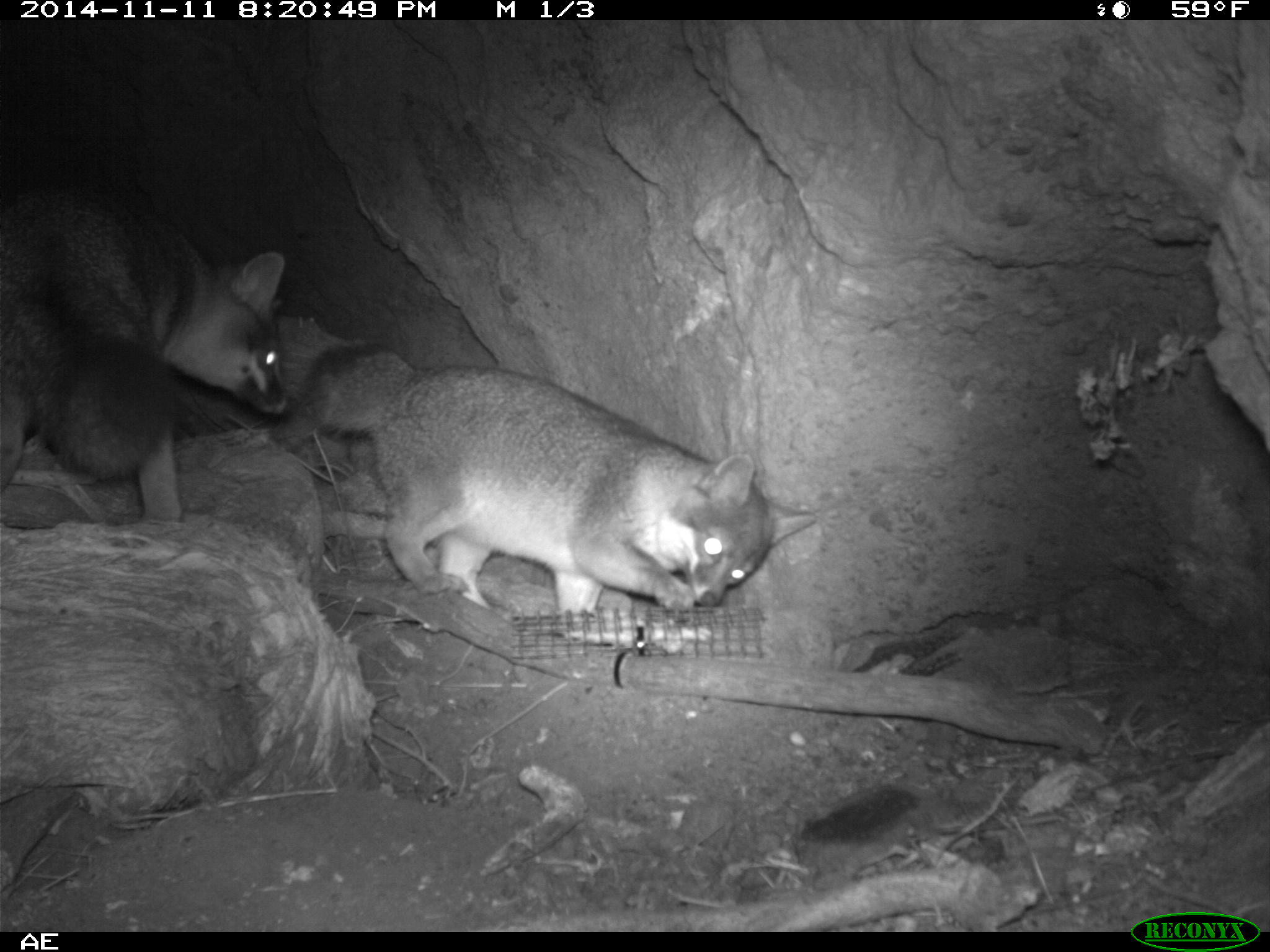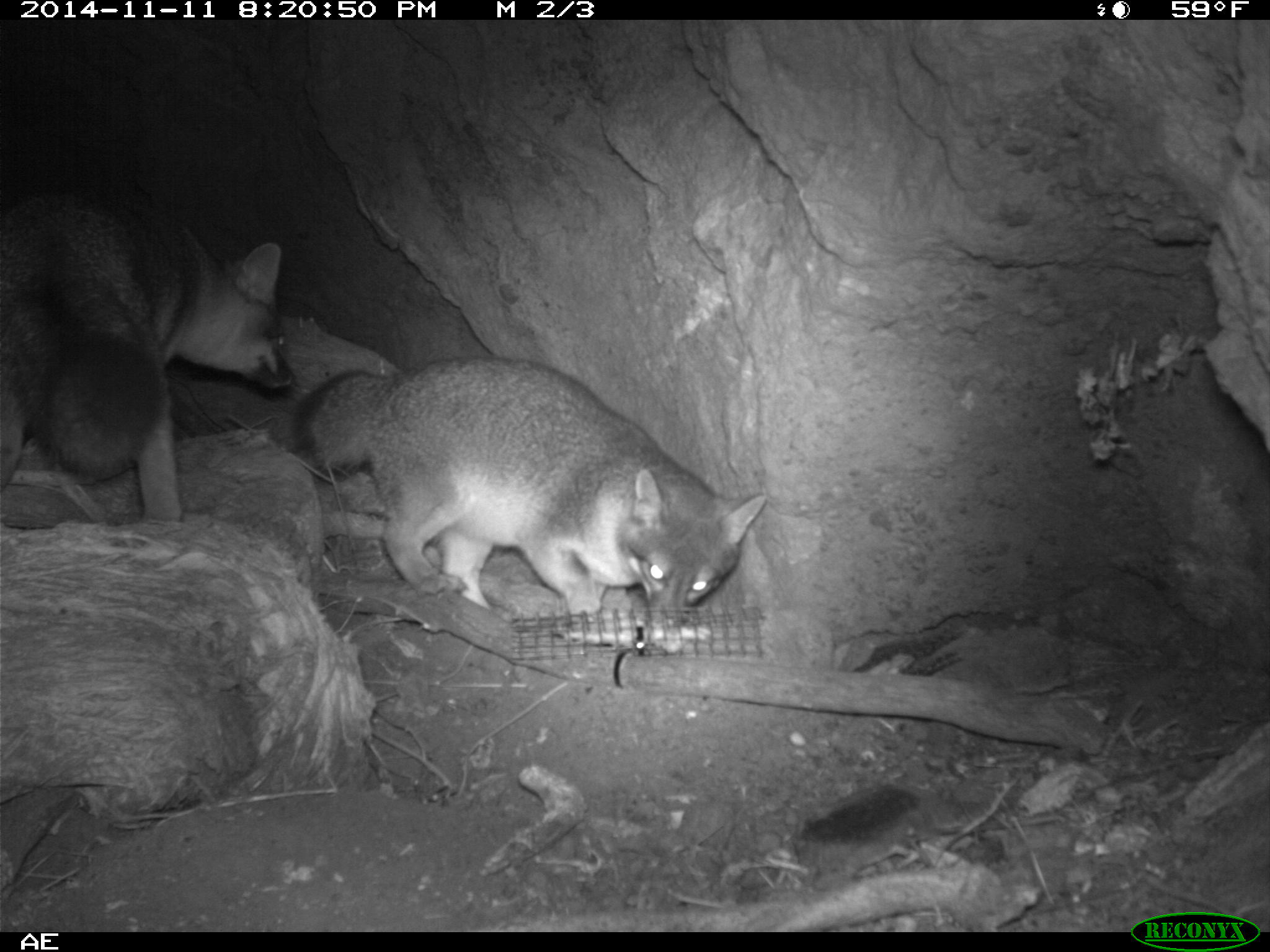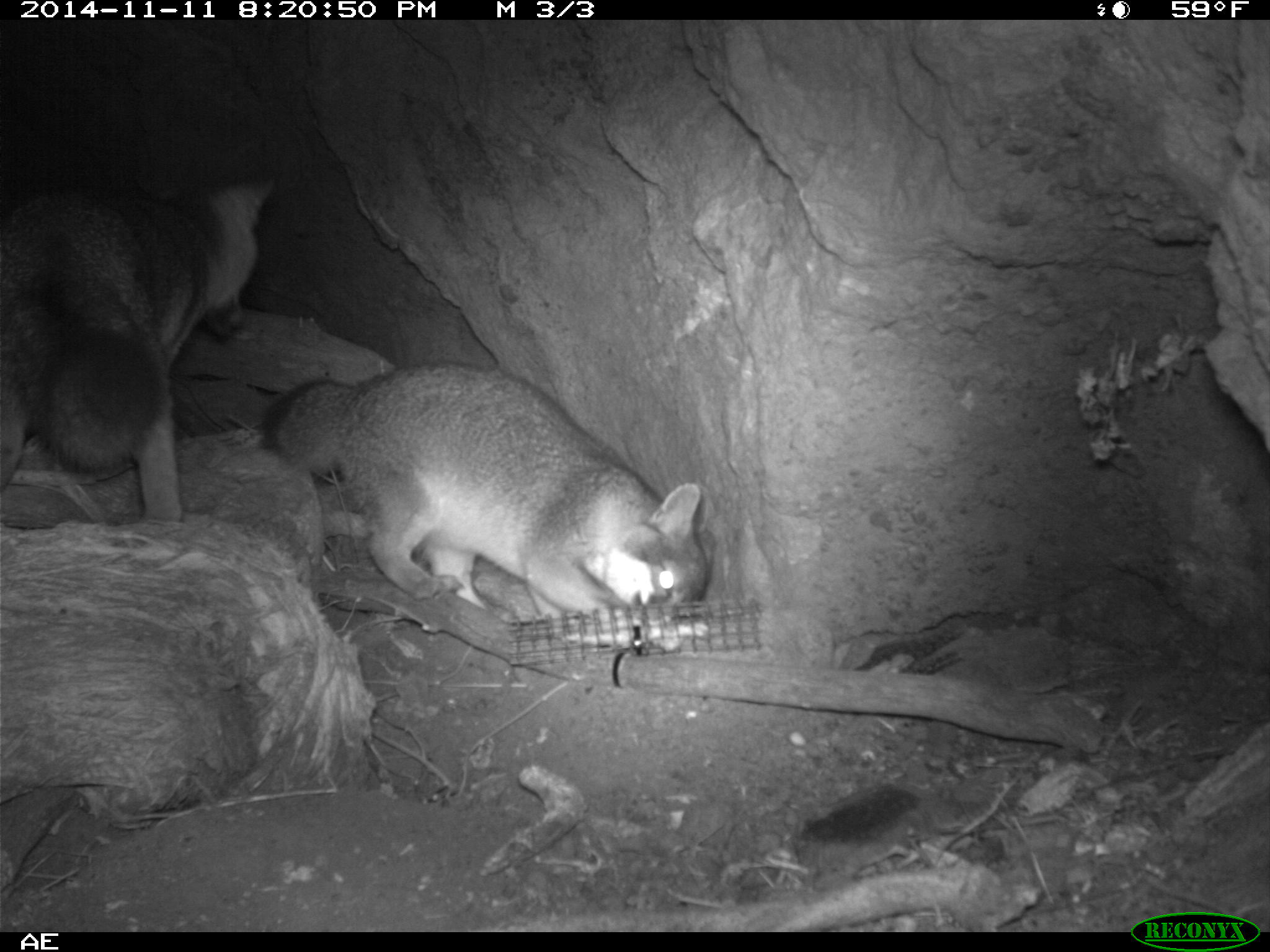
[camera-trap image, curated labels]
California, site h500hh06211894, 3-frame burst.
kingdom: Animalia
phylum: Chordata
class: Mammalia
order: Carnivora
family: Canidae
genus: Urocyon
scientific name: Urocyon littoralis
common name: island fox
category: fox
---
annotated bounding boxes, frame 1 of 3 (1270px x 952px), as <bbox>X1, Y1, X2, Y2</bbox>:
fox: <bbox>308, 340, 818, 640</bbox>; <bbox>0, 180, 291, 521</bbox>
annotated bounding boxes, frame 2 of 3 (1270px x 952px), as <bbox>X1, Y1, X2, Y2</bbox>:
fox: <bbox>291, 355, 766, 617</bbox>; <bbox>0, 192, 292, 521</bbox>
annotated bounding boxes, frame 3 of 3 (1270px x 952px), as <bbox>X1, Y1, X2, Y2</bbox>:
fox: <bbox>258, 362, 712, 647</bbox>; <bbox>0, 175, 270, 530</bbox>